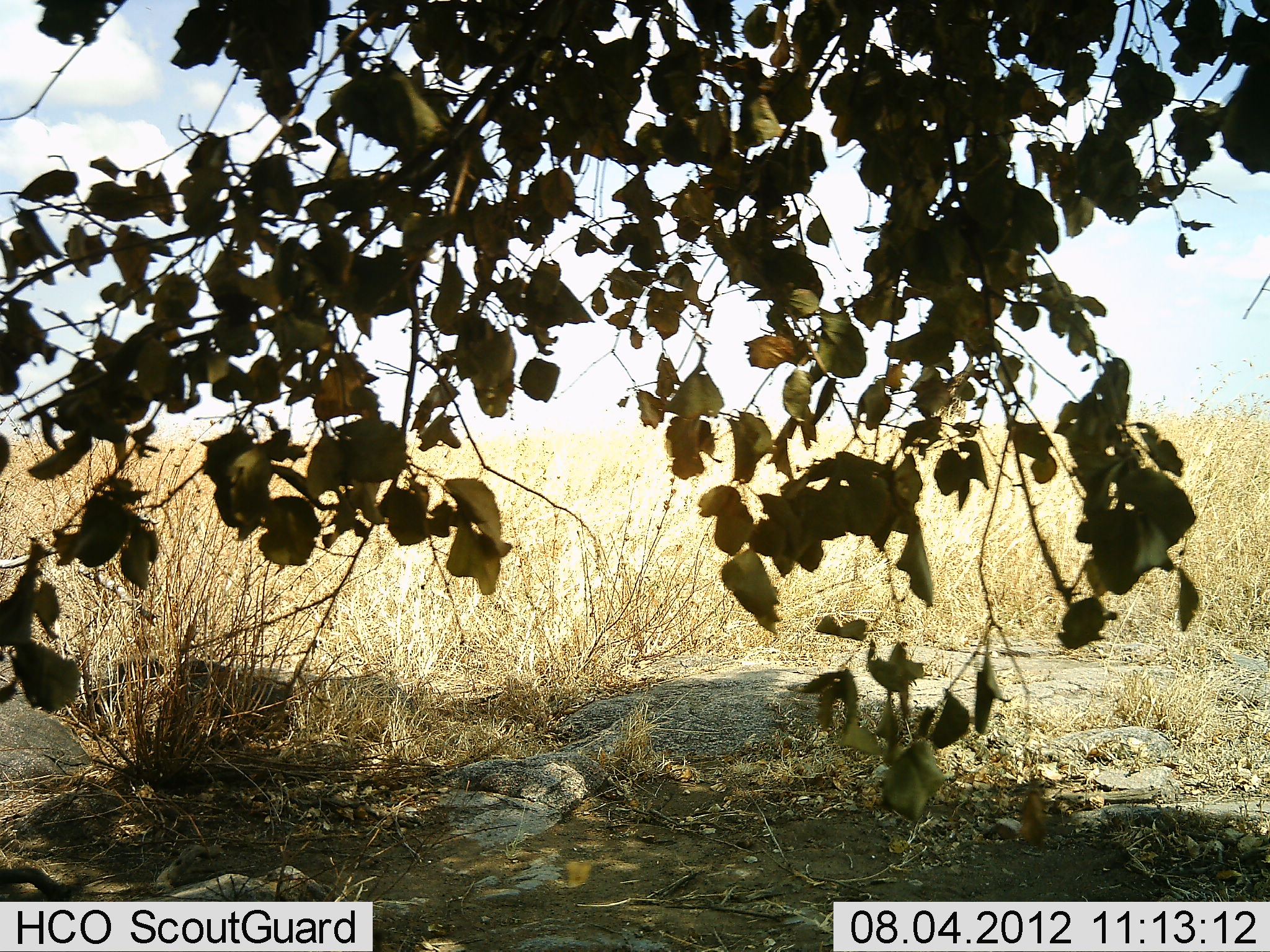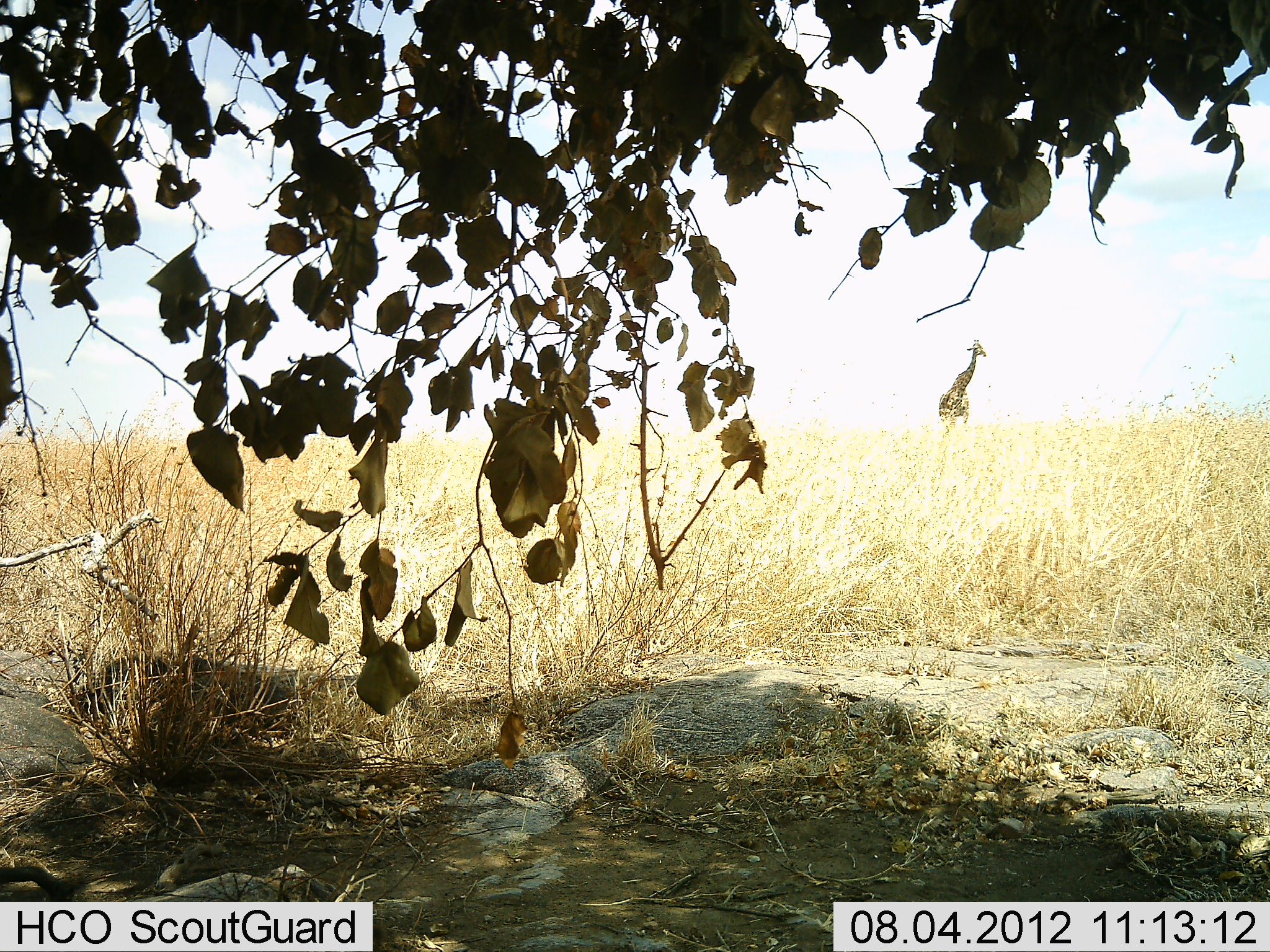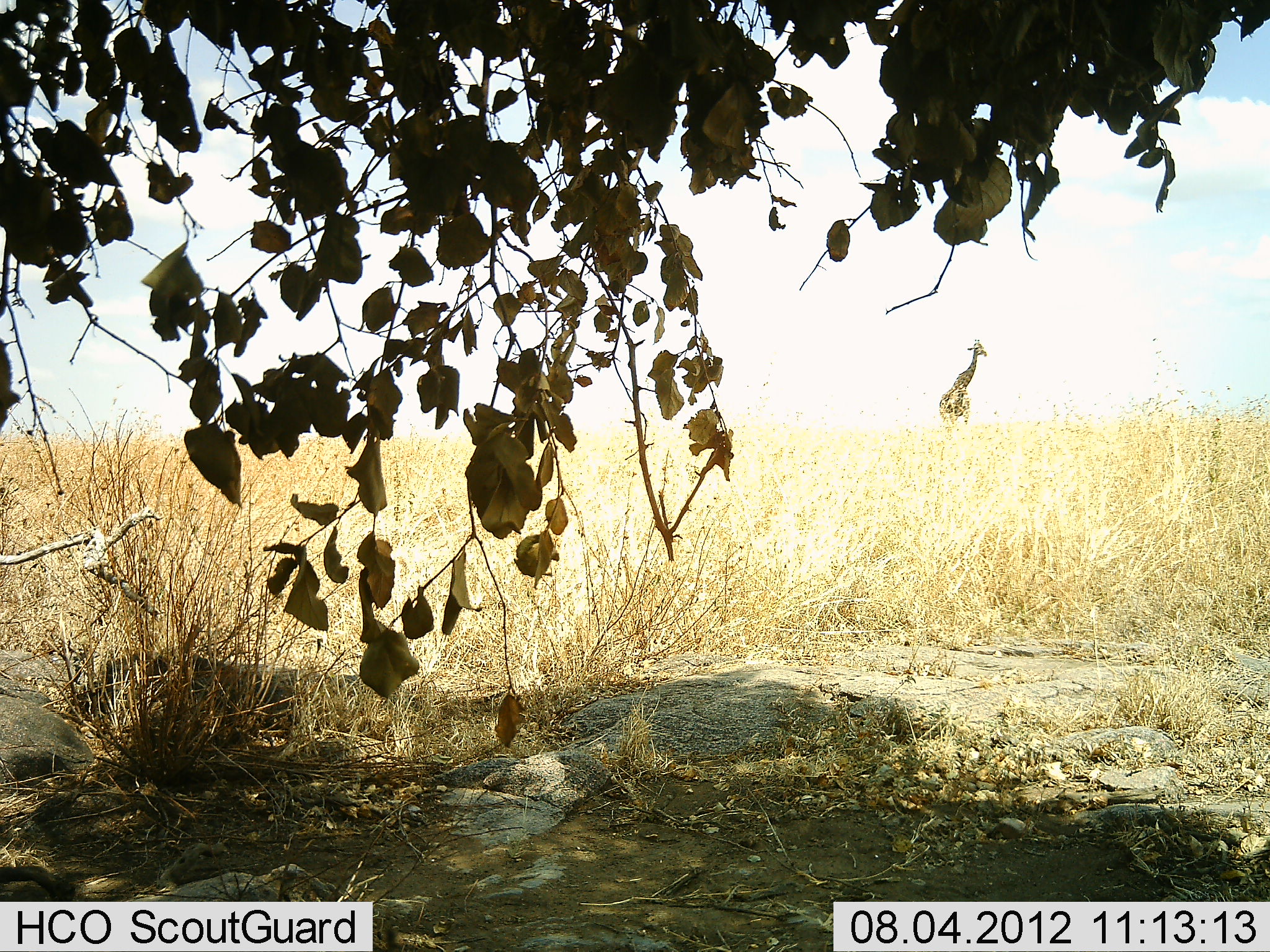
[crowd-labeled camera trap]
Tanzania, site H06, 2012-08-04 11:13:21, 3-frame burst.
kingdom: Animalia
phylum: Chordata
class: Mammalia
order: Artiodactyla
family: Giraffidae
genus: Giraffa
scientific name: Giraffa camelopardalis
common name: giraffe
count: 1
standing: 90%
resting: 0%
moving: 10%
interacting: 0%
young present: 0%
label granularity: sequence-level